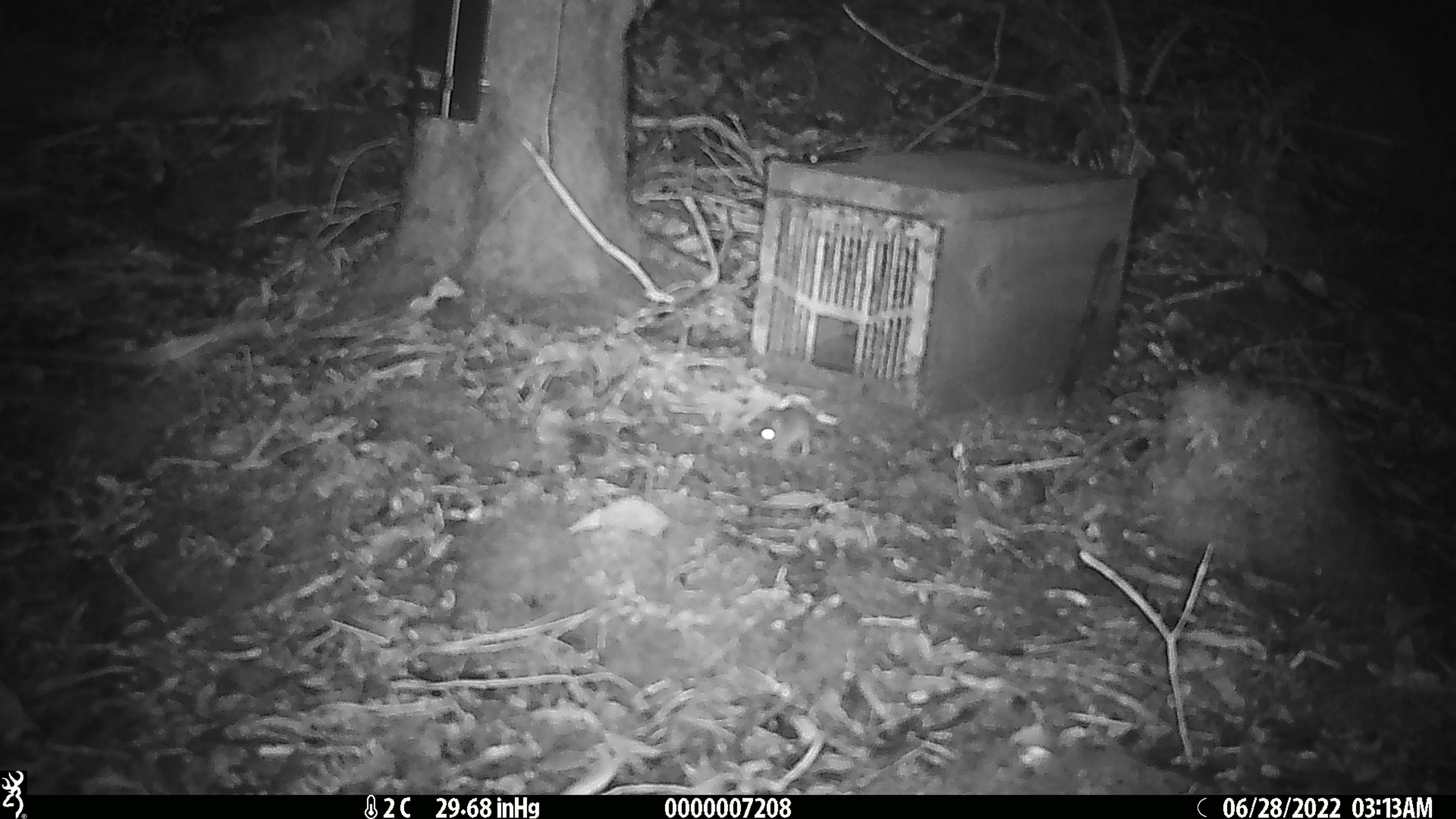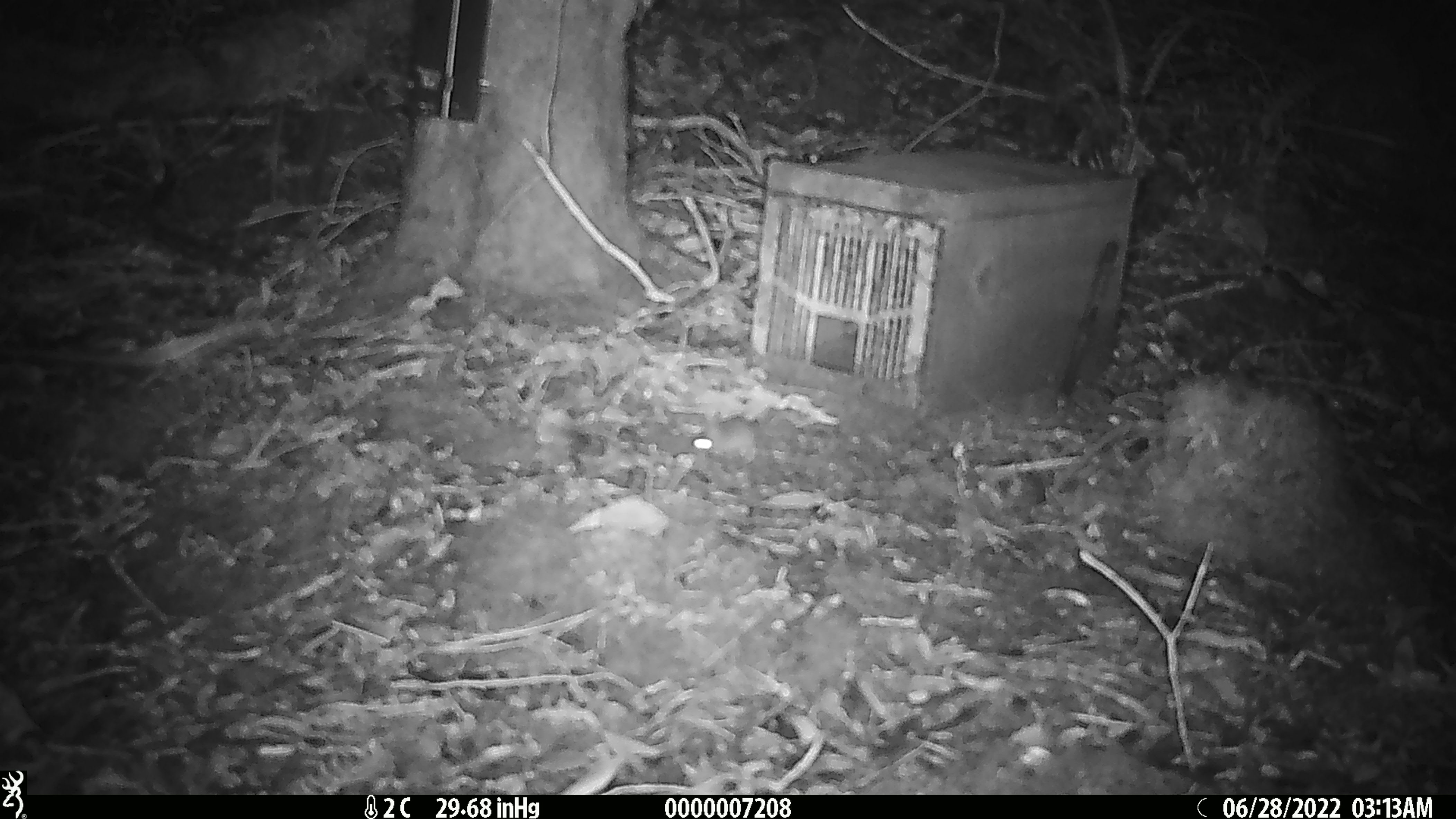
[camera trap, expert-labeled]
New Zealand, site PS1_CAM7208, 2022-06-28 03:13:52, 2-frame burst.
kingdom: Animalia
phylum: Chordata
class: Mammalia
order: Rodentia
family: Muridae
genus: Mus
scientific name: Mus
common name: mouse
Mouse (Mus).